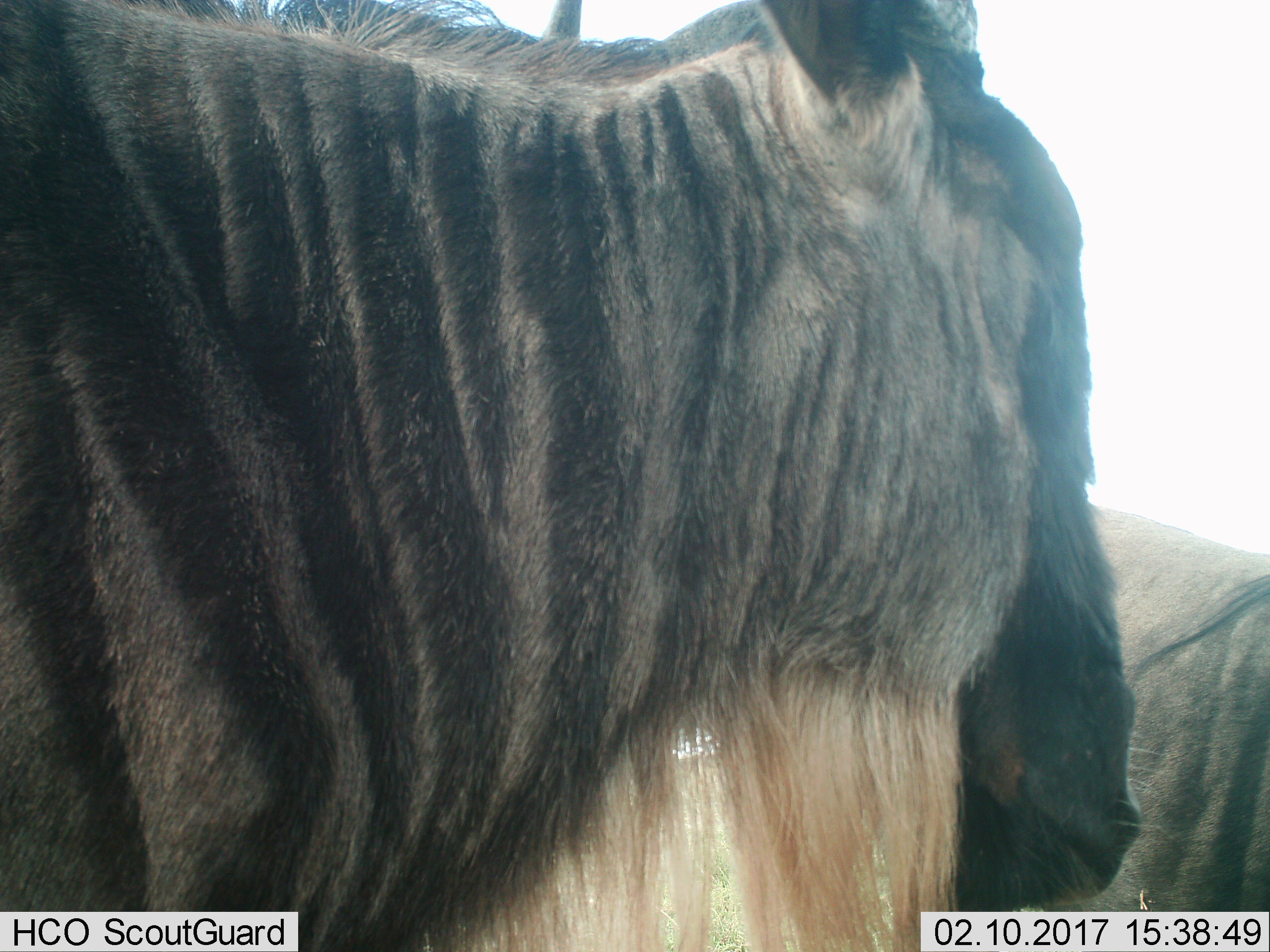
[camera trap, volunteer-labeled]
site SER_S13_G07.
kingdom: Animalia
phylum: Chordata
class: Mammalia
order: Artiodactyla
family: Bovidae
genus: Connochaetes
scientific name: Connochaetes taurinus taurinus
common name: blue wildebeest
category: wildebeestblue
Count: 2.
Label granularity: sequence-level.